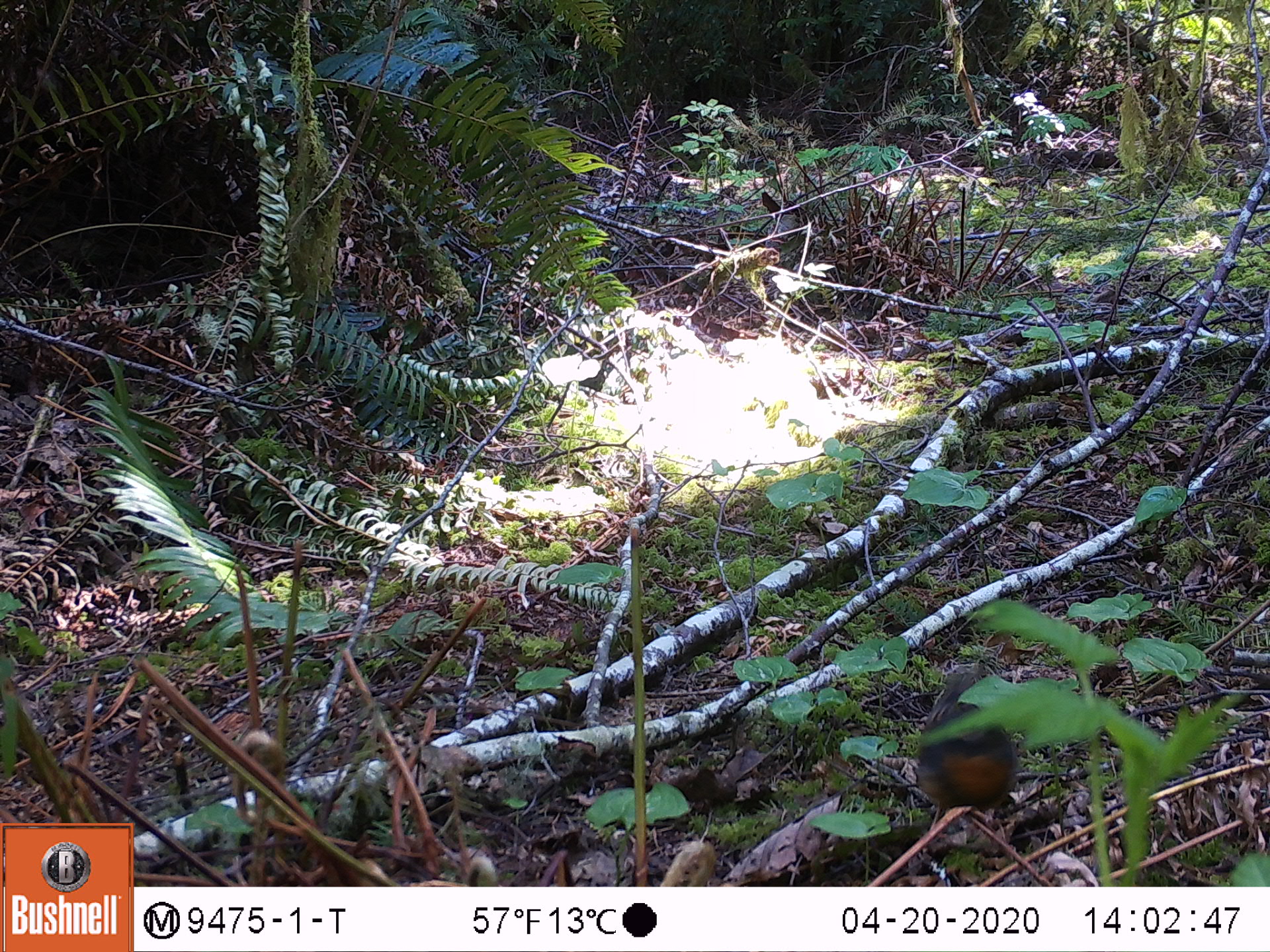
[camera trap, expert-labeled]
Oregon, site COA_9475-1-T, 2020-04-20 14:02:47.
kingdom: Animalia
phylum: Chordata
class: Aves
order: Passeriformes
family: Turdidae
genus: Ixoreus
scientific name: Ixoreus naevius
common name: varied thrush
Varied thrush (Ixoreus naevius).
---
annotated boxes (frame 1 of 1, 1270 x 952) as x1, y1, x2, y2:
varied thrush: 917, 647, 1034, 837